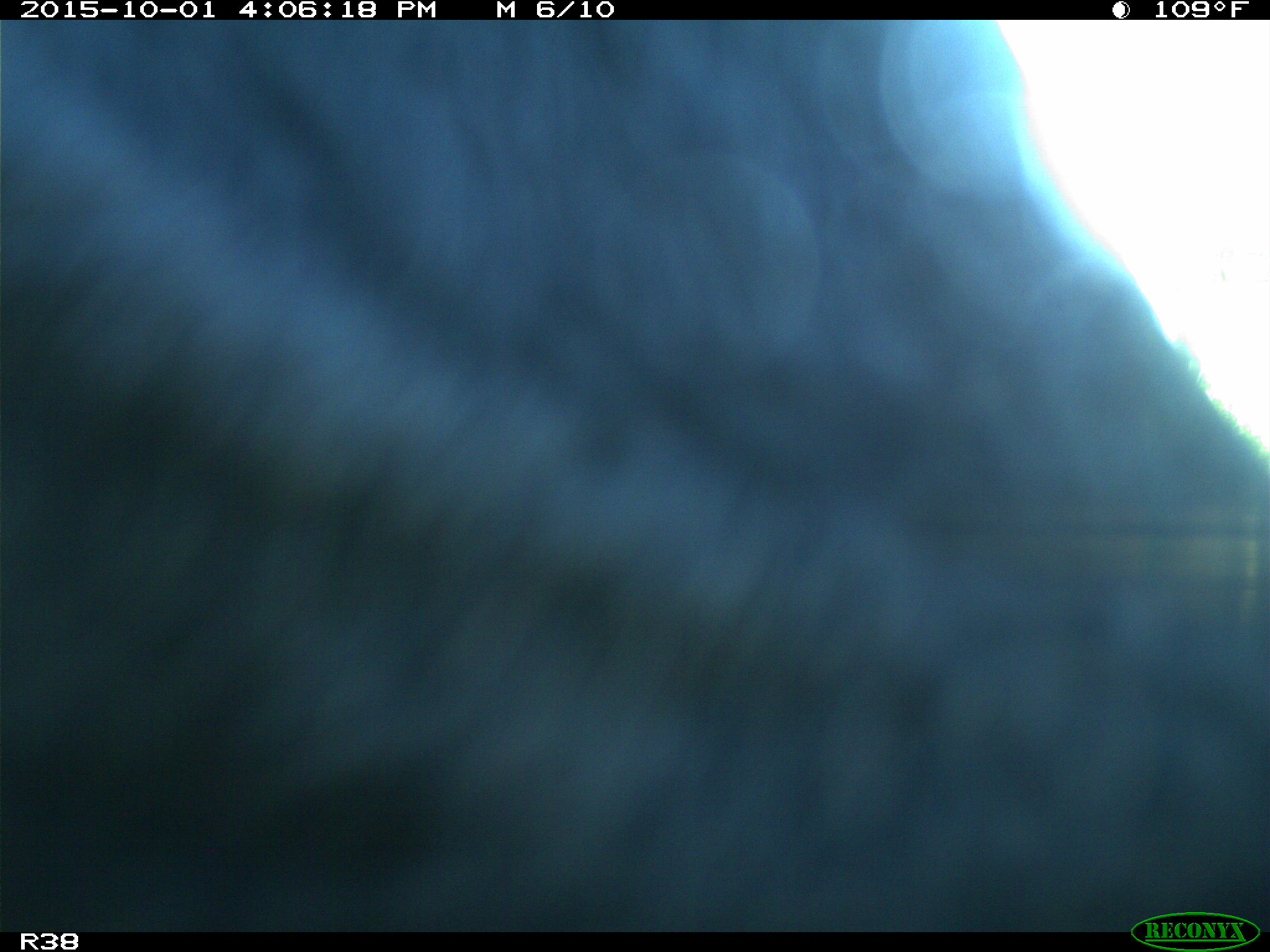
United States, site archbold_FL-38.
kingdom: Animalia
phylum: Chordata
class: Mammalia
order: Artiodactyla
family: Bovidae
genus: Bos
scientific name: Bos taurus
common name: domestic cow